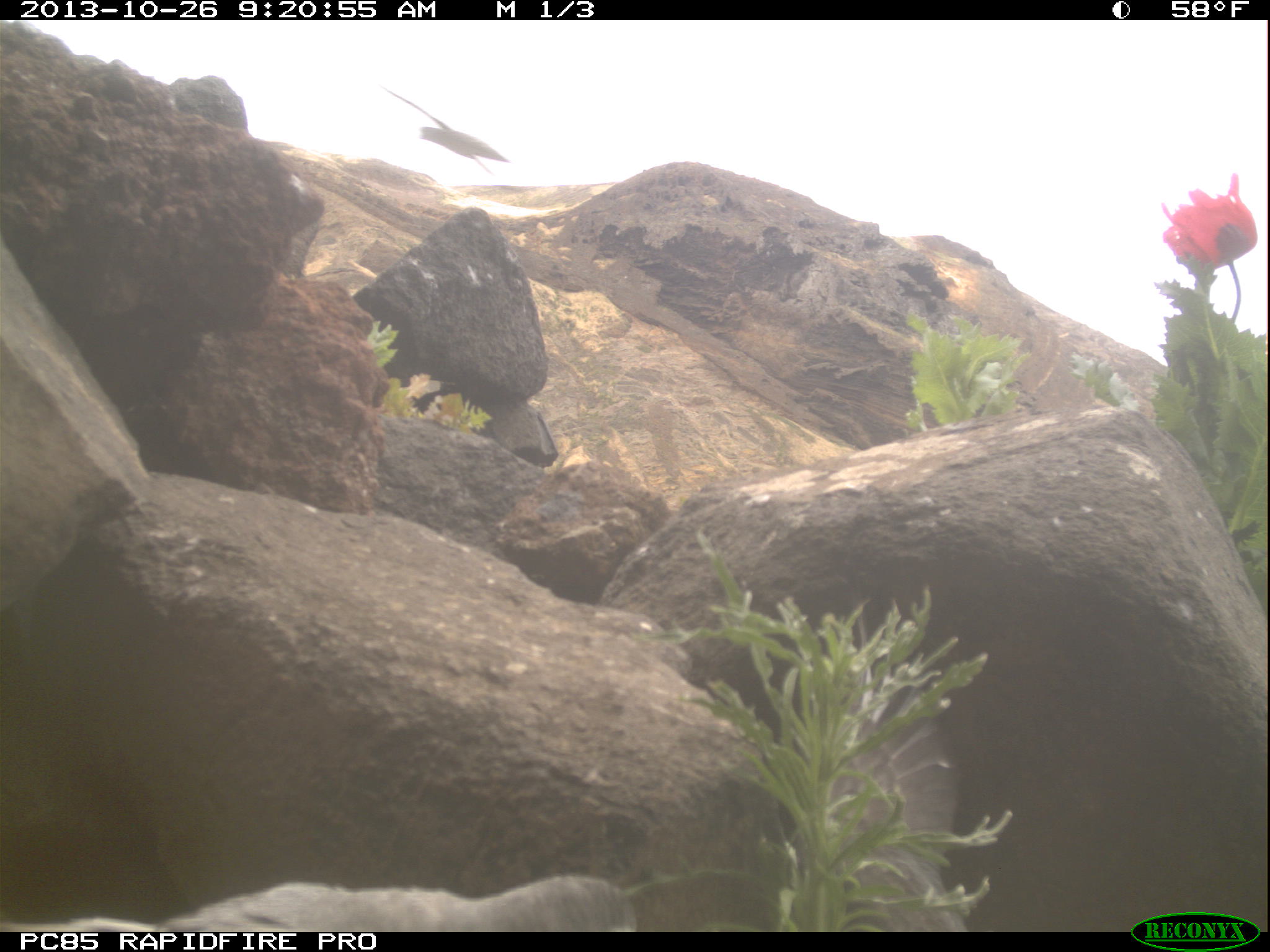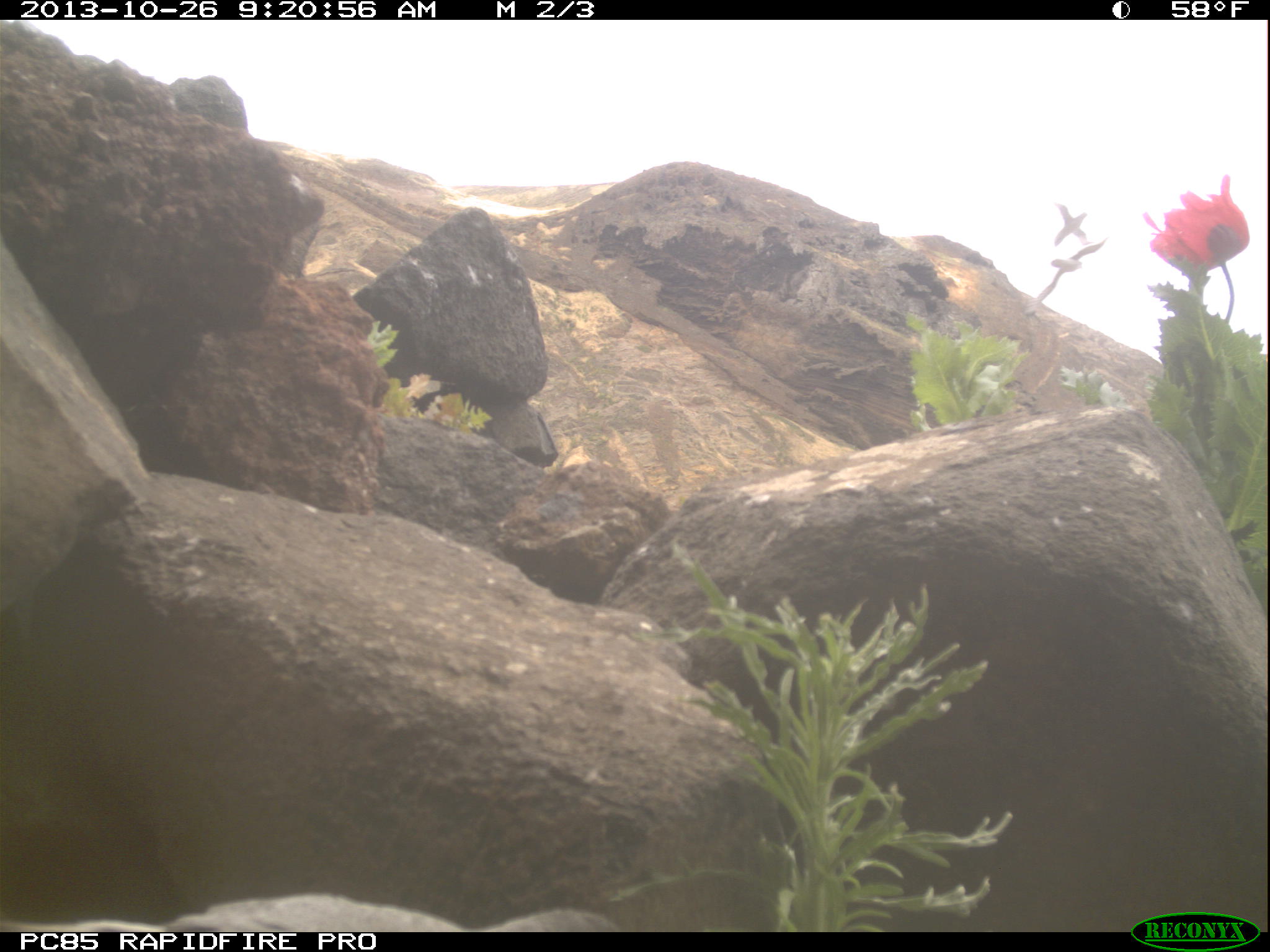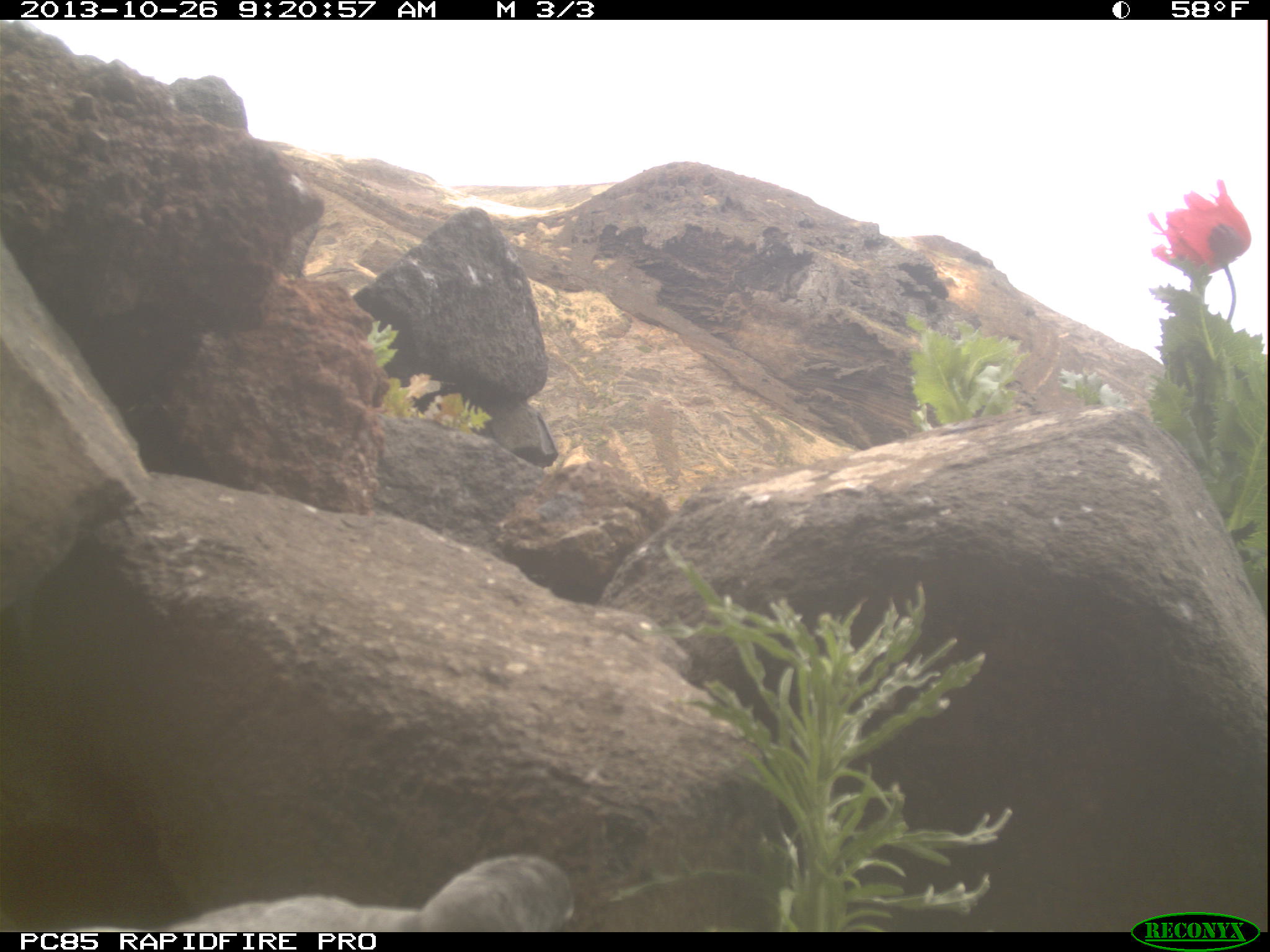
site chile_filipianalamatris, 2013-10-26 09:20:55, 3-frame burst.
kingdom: Animalia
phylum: Chordata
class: Aves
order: Procellariiformes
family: Procellariidae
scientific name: Procellariidae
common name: petrel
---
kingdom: Animalia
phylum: Chordata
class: Aves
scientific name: Aves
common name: bird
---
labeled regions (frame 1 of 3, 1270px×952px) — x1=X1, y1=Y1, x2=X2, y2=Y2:
bird: x1=381, y1=87, x2=515, y2=187
petrel: x1=110, y1=873, x2=727, y2=930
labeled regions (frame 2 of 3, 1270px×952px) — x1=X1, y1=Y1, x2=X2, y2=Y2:
petrel: x1=0, y1=886, x2=621, y2=932; x1=1018, y1=237, x2=1109, y2=319; x1=1035, y1=200, x2=1088, y2=249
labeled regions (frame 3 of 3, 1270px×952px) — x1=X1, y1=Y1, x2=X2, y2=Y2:
petrel: x1=61, y1=849, x2=575, y2=933